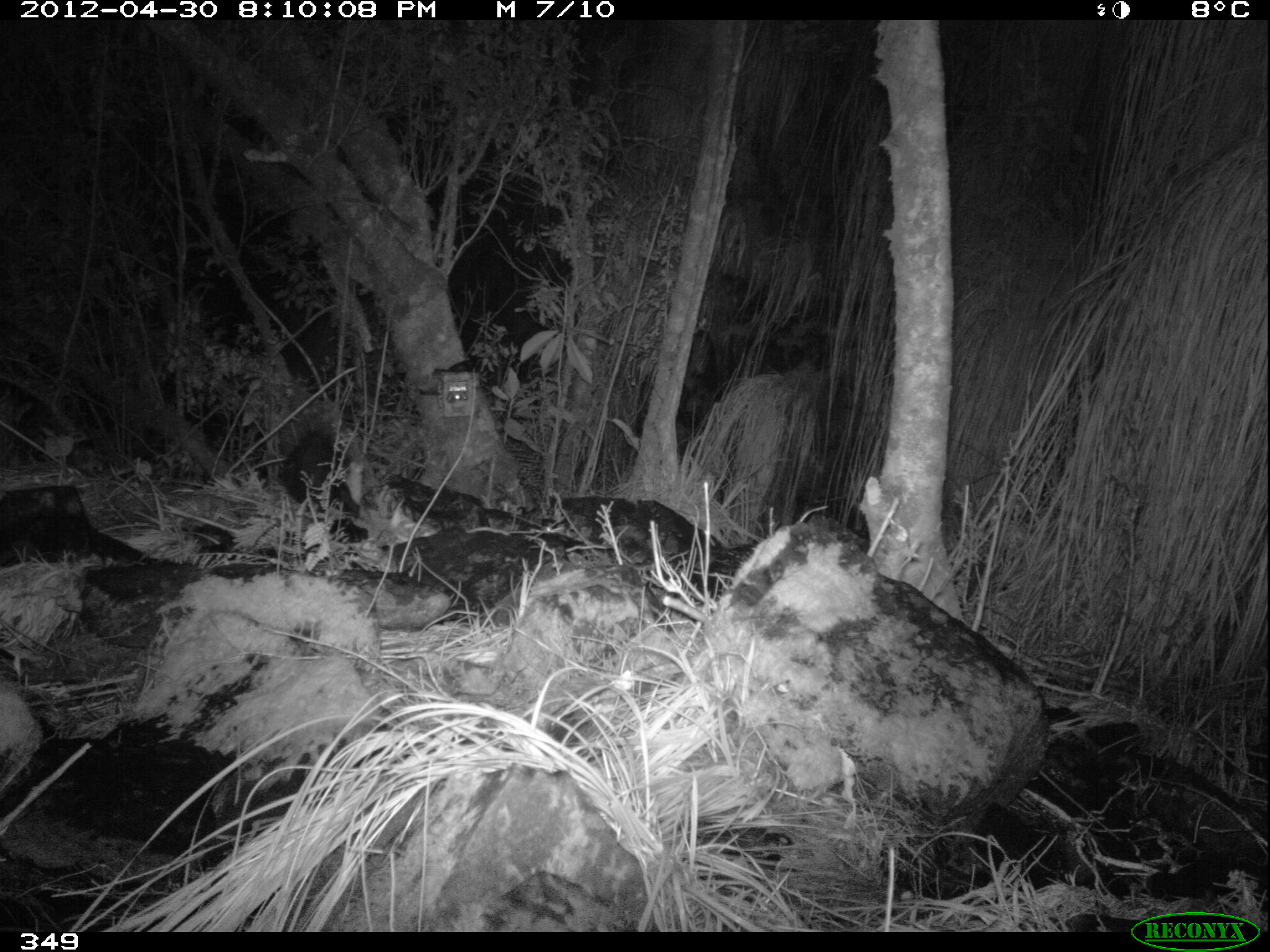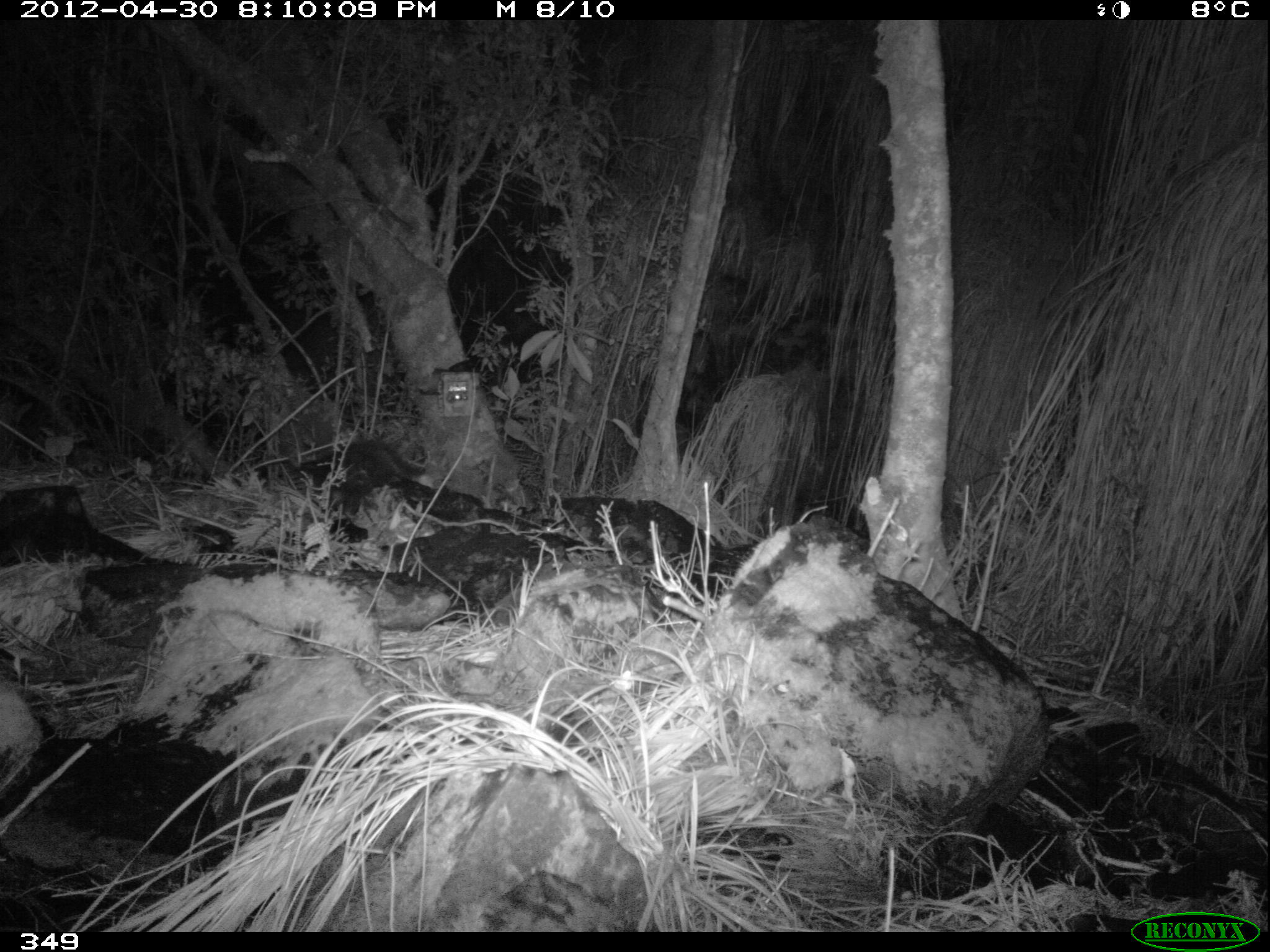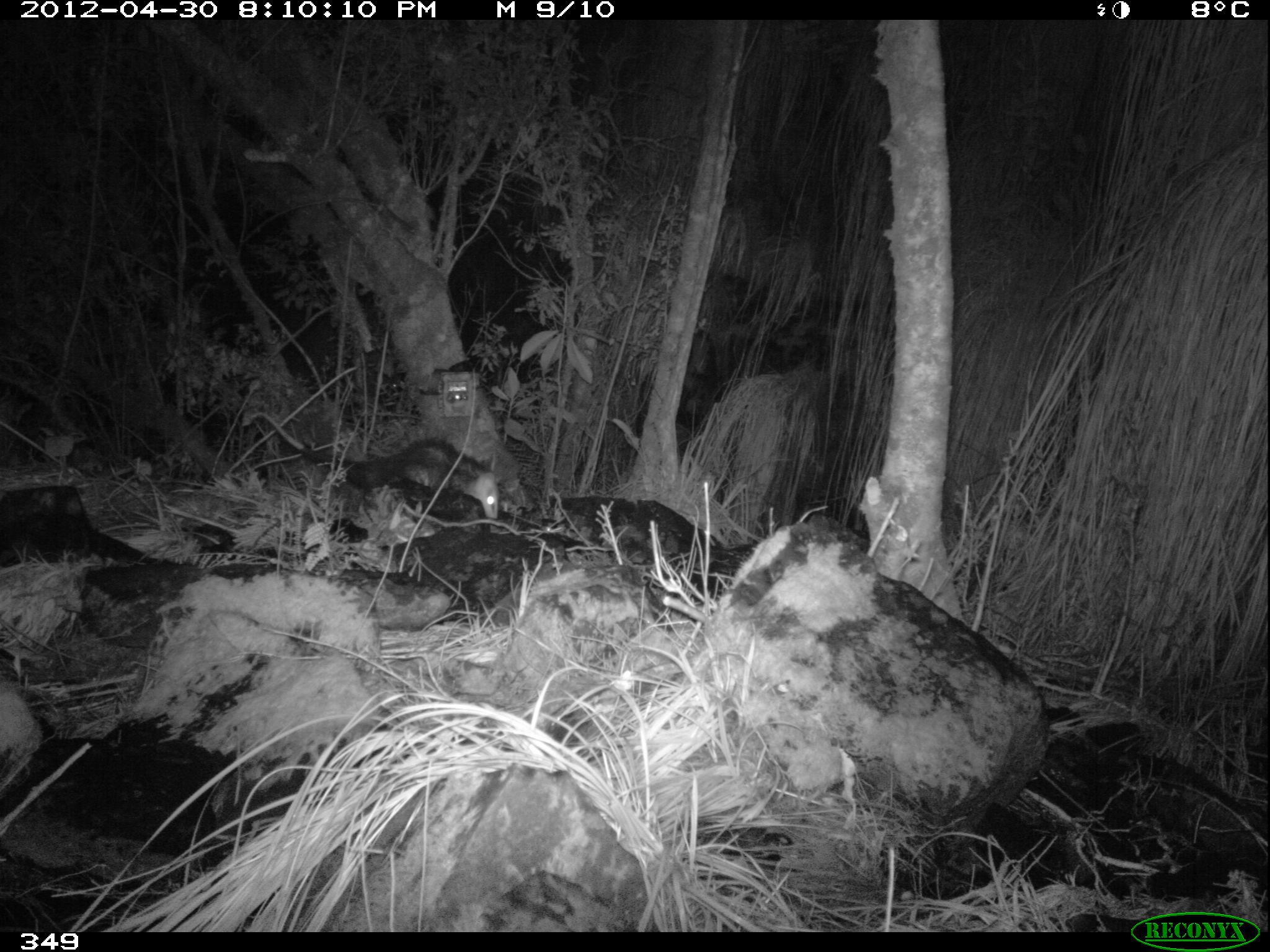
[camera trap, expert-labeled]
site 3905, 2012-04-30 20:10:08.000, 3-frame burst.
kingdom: Animalia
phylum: Chordata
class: Mammalia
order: Didelphimorphia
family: Didelphidae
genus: Didelphis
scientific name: Didelphis pernigra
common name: andean white-eared opossum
Didelphis pernigra (andean white-eared opossum).